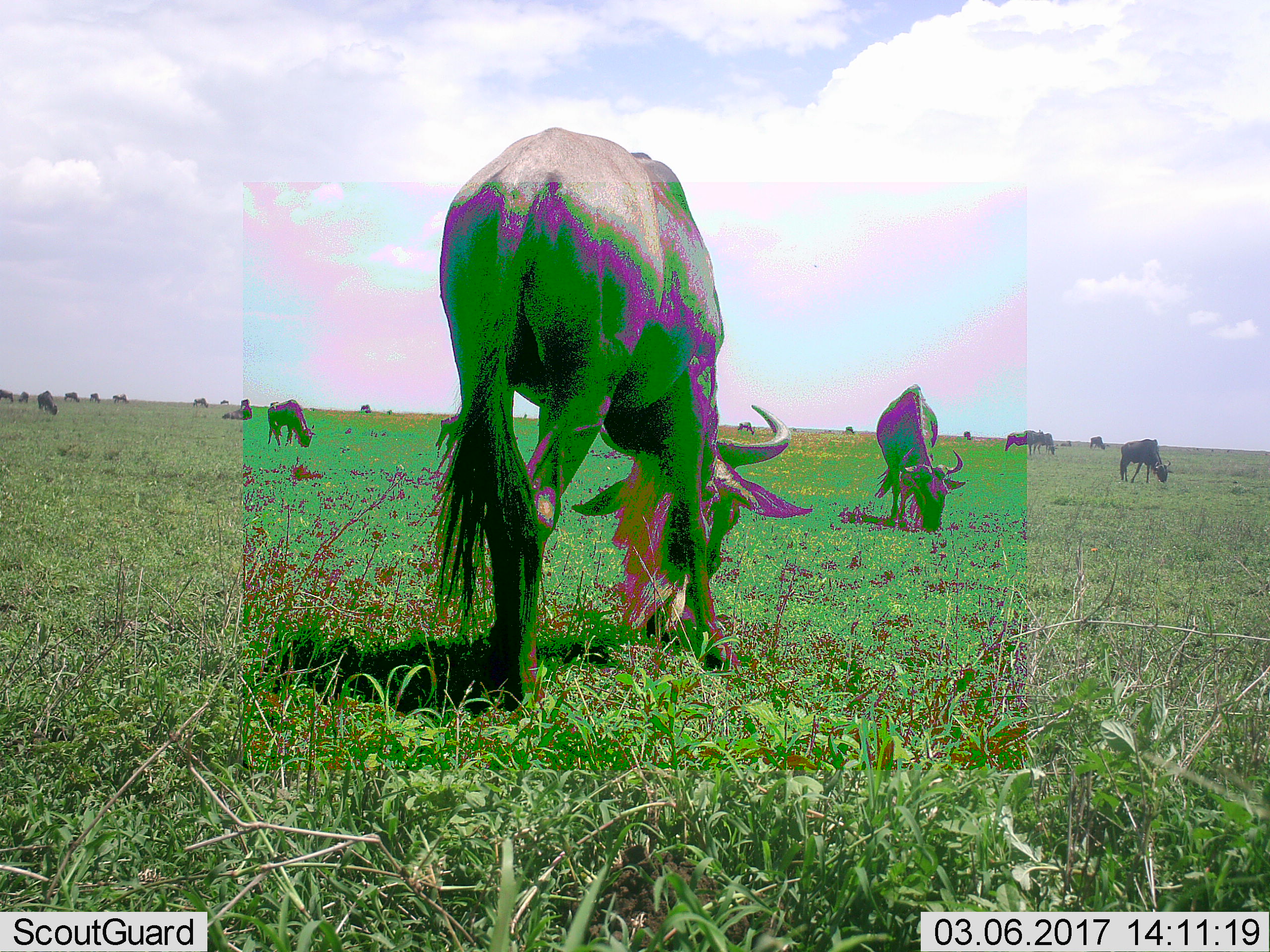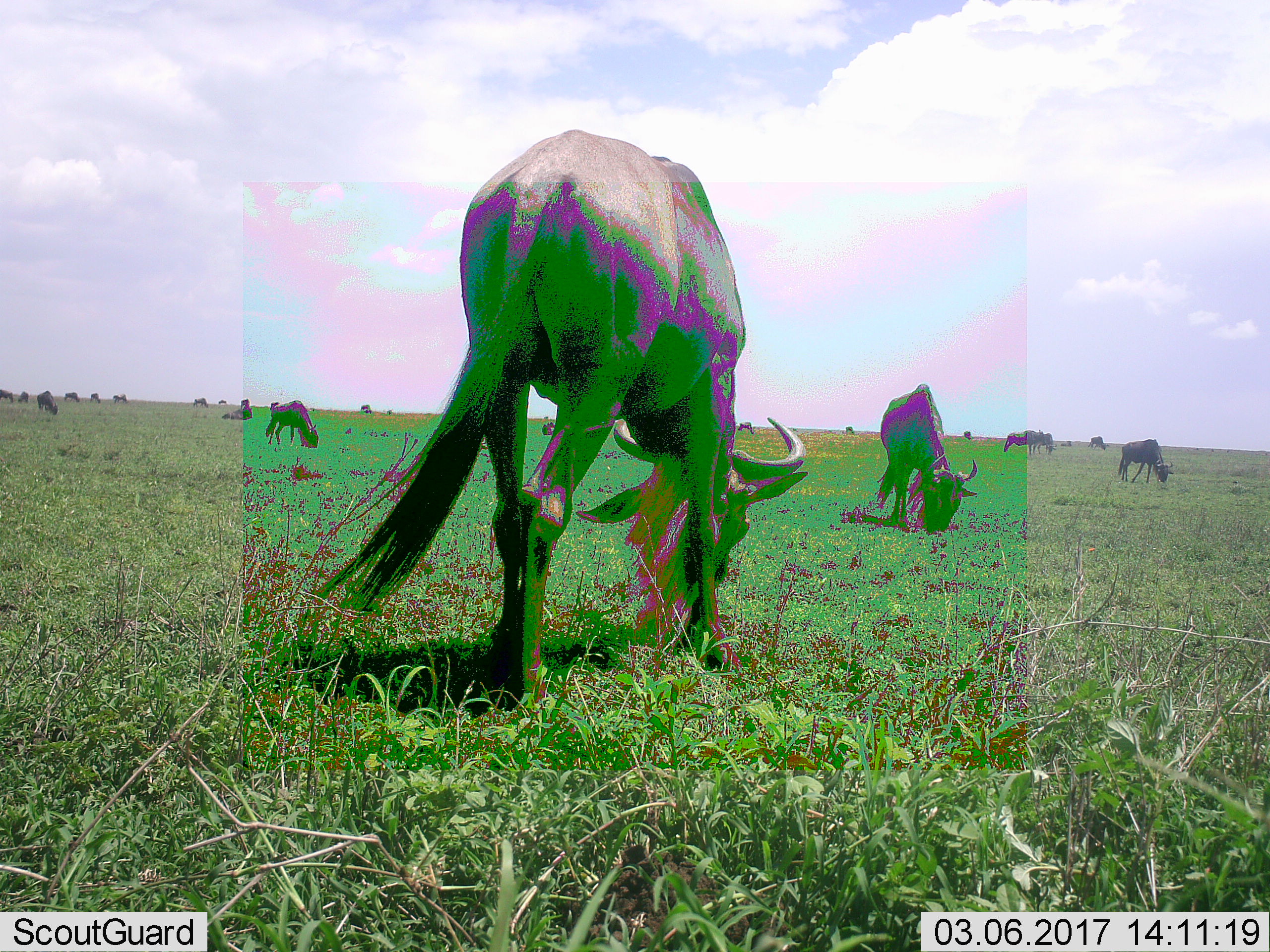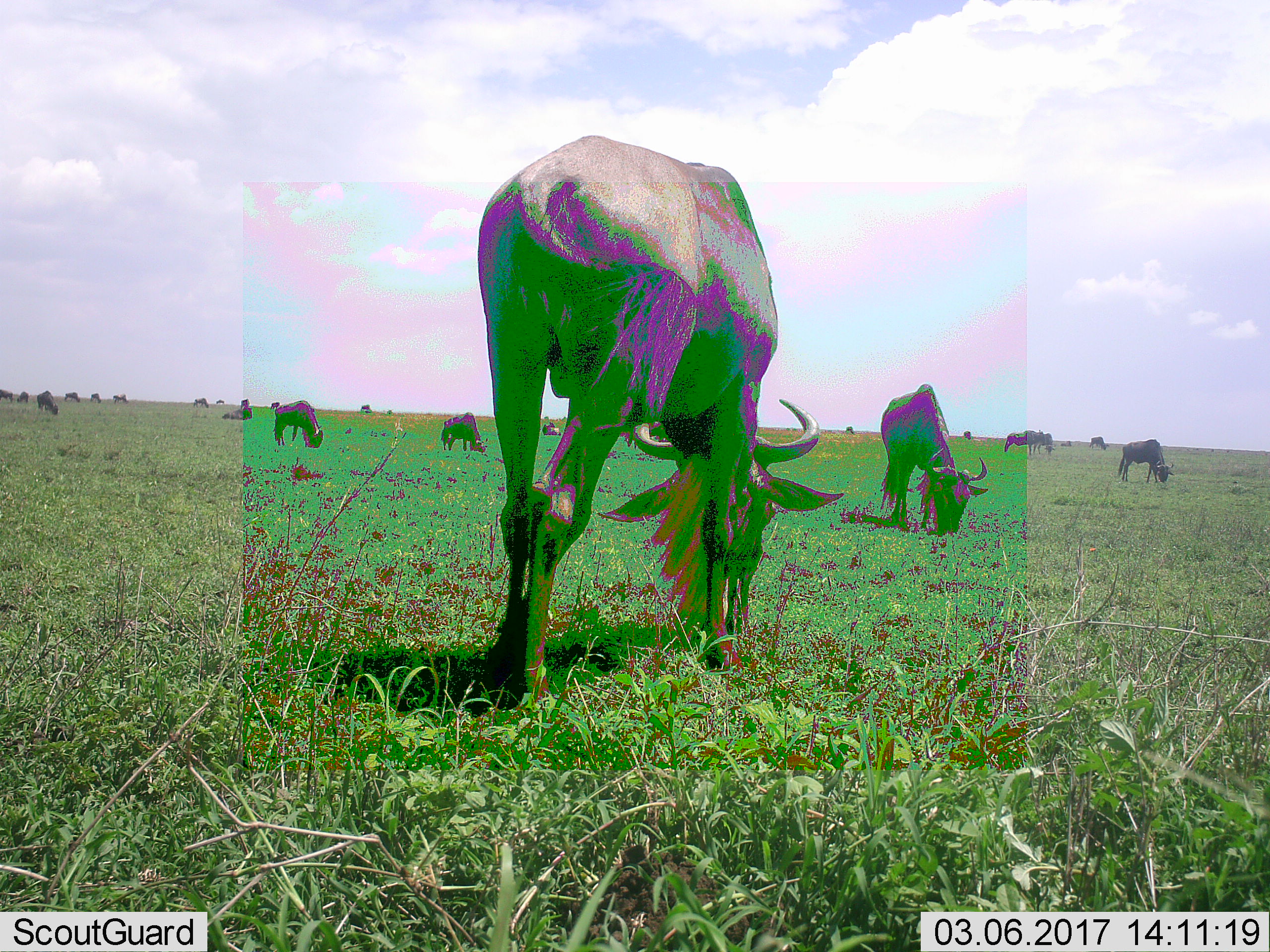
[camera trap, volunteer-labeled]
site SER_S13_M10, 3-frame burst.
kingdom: Animalia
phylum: Chordata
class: Mammalia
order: Artiodactyla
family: Bovidae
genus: Connochaetes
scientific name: Connochaetes taurinus taurinus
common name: blue wildebeest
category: wildebeestblue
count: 11-50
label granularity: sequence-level